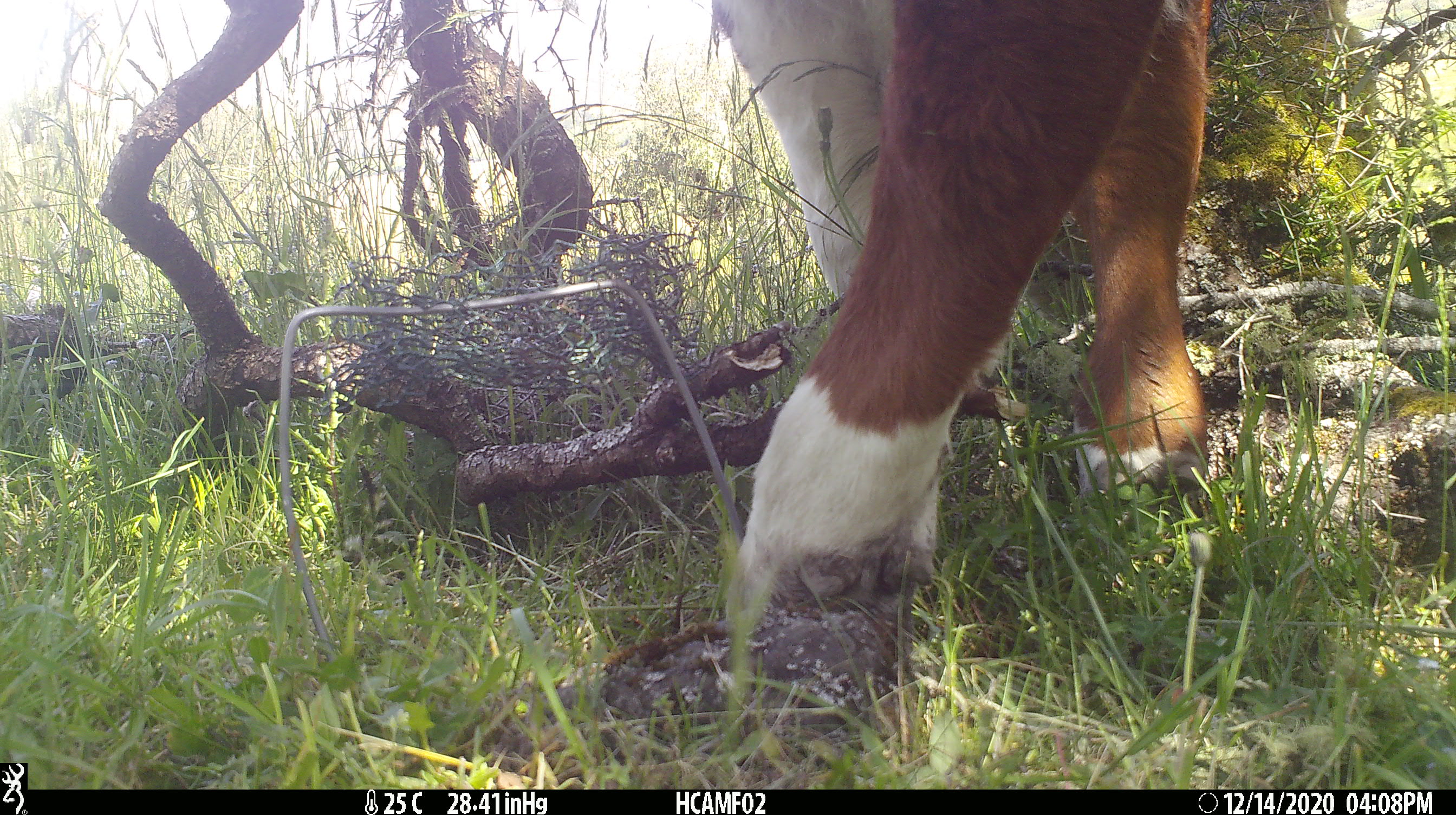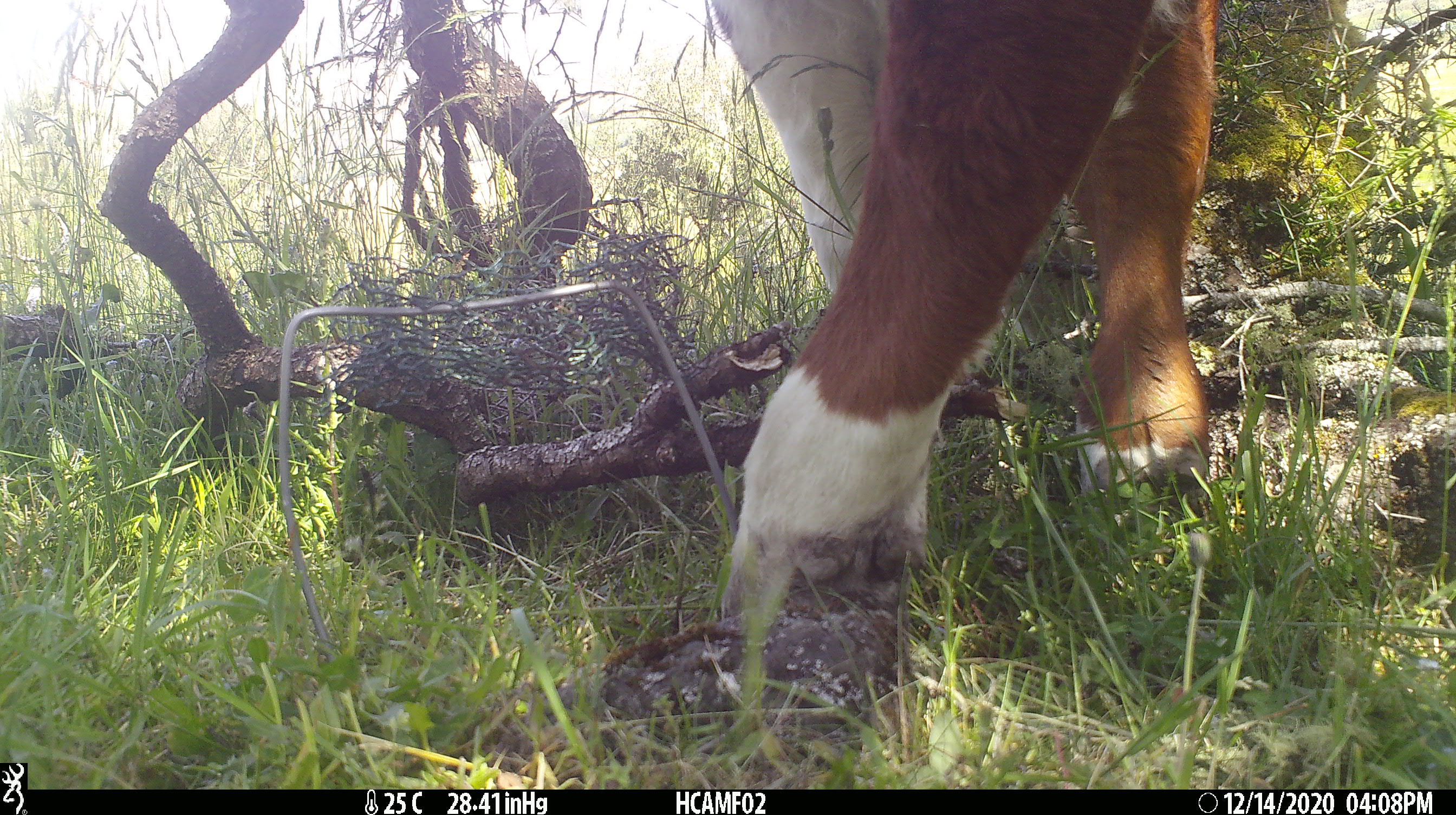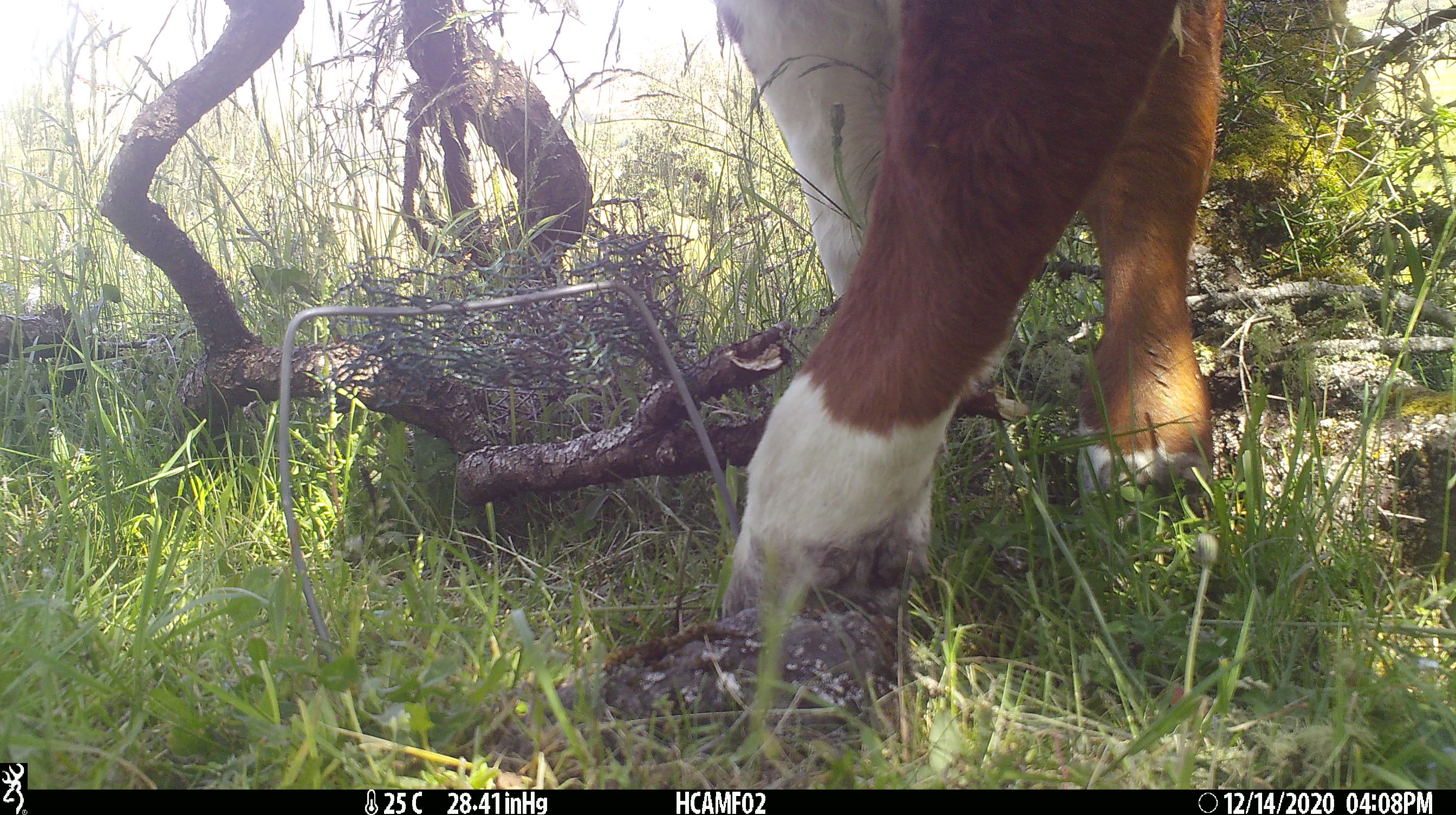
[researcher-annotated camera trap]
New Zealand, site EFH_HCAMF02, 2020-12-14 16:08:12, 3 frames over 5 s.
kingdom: Animalia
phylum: Chordata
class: Mammalia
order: Artiodactyla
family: Bovidae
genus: Bos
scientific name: Bos taurus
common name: domestic cow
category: cow